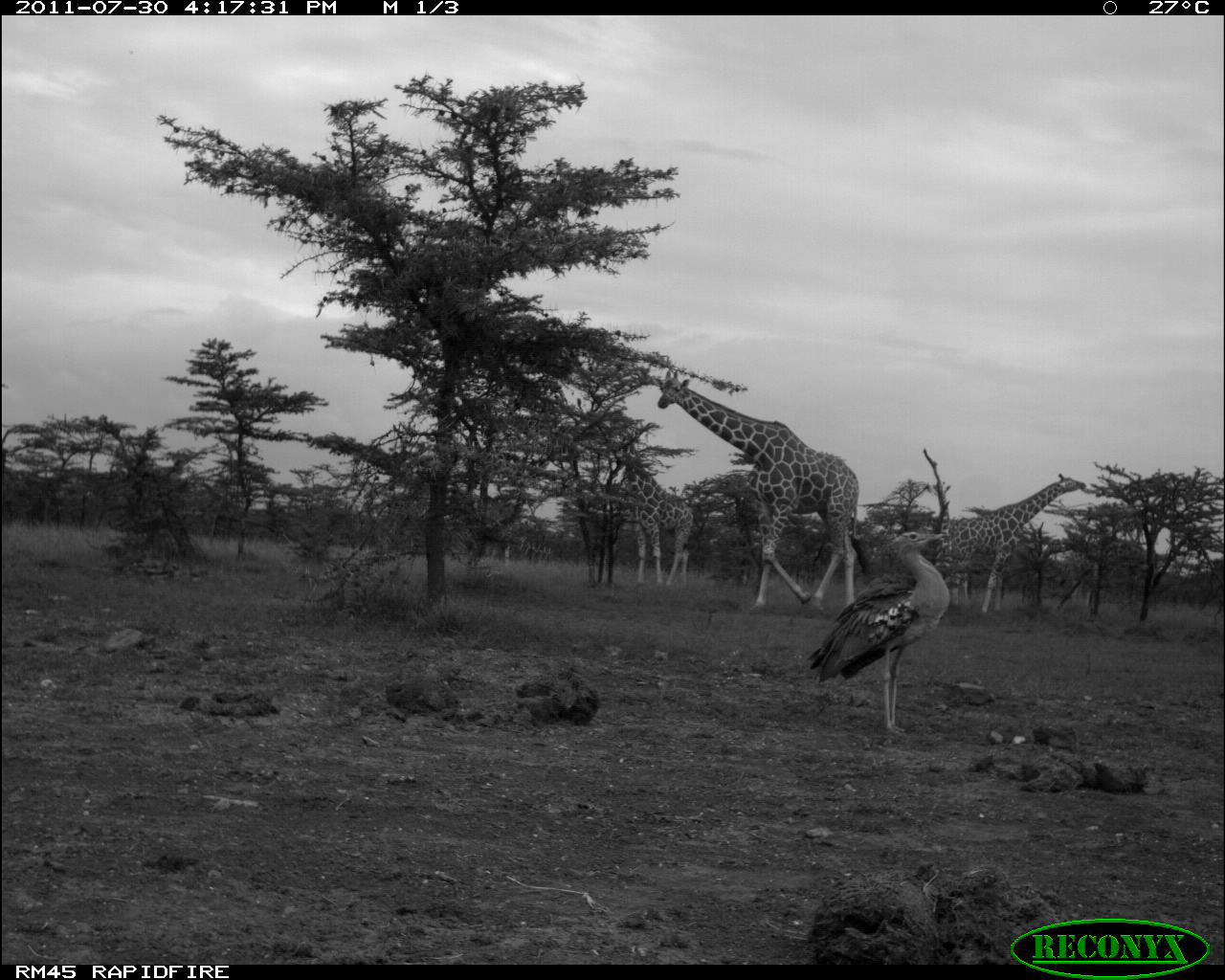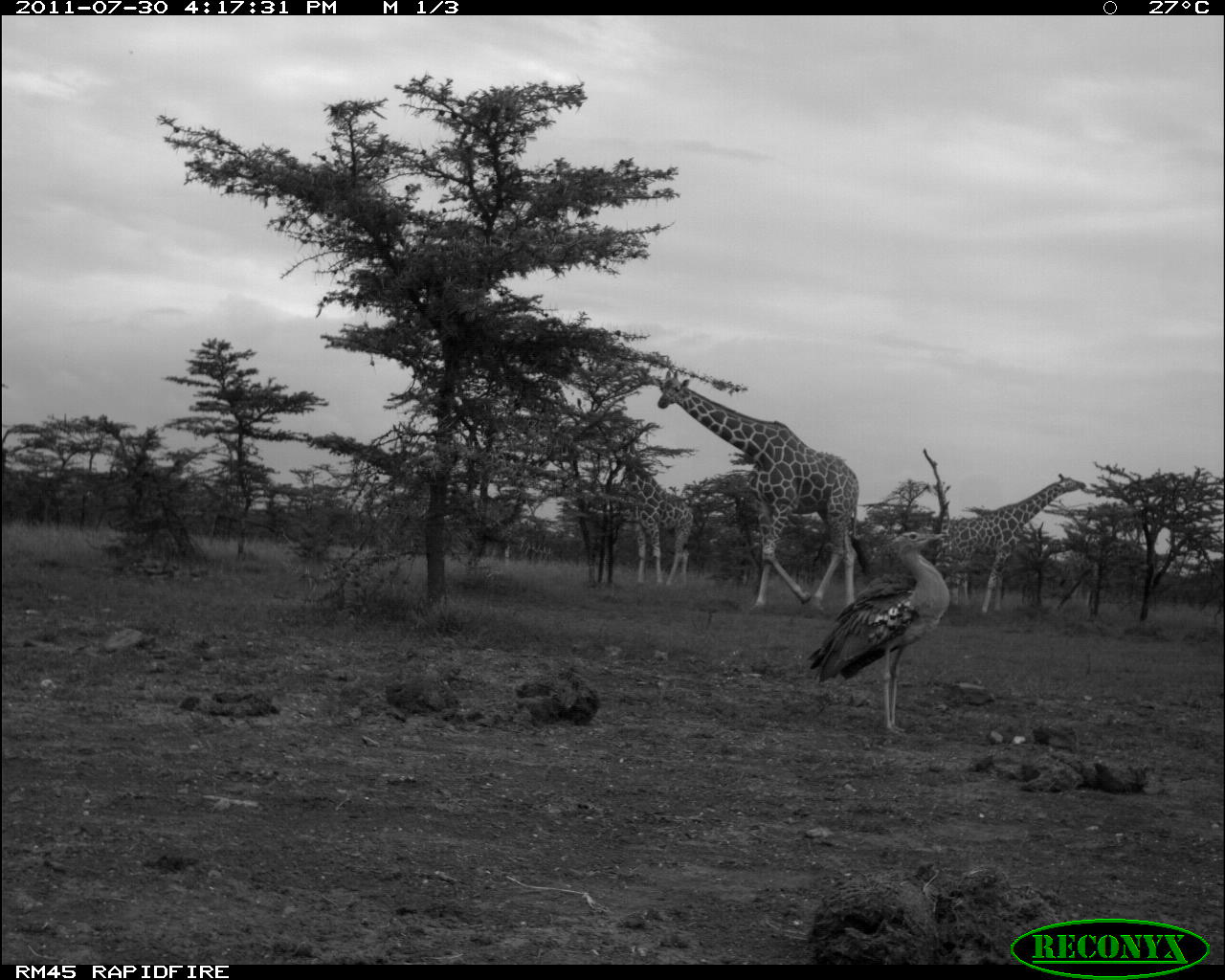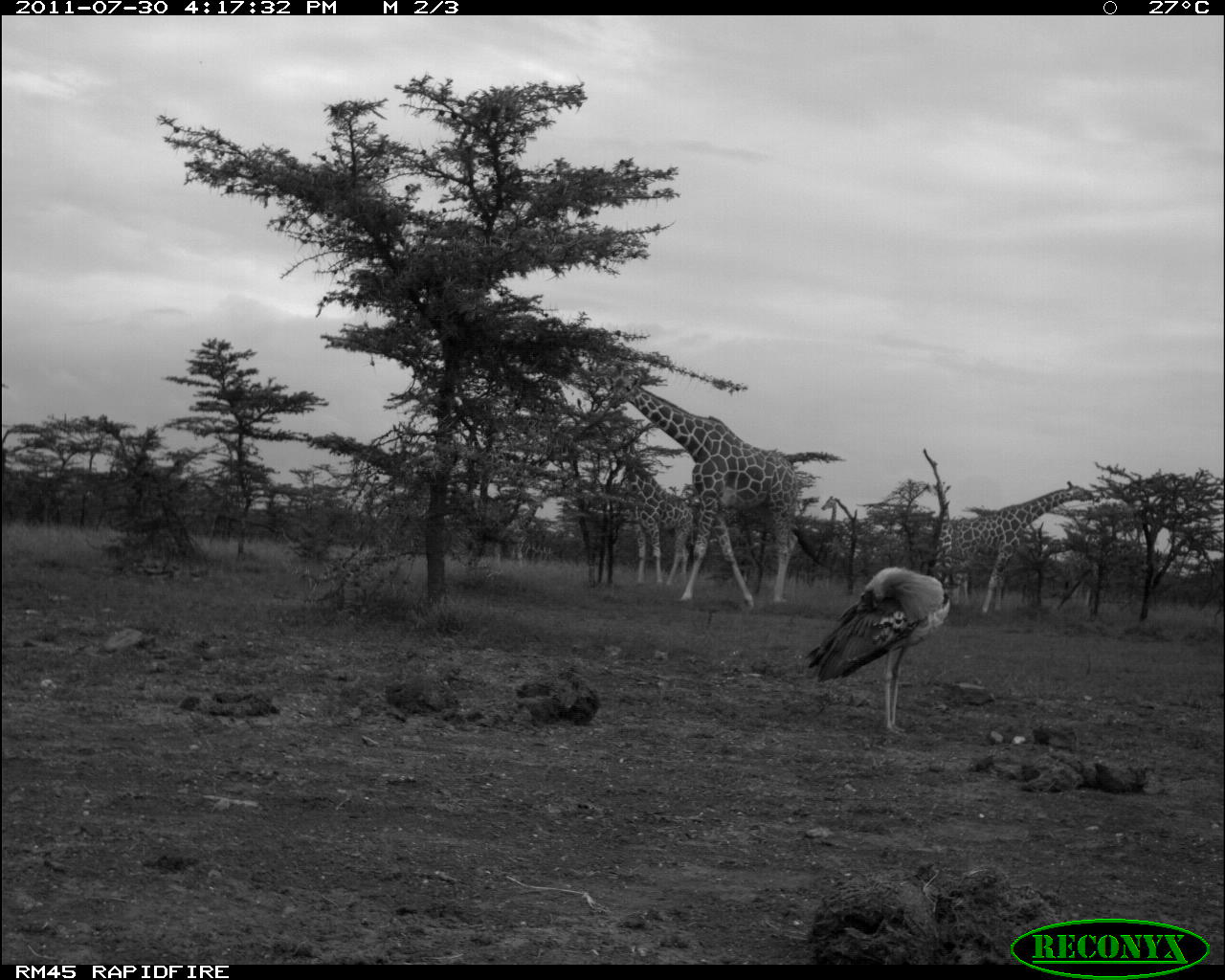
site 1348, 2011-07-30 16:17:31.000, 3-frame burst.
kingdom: Animalia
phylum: Chordata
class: Aves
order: Otidiformes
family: Otididae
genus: Ardeotis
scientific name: Ardeotis kori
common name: kori bustard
Ardeotis kori (kori bustard), count 1.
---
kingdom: Animalia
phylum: Chordata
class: Mammalia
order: Artiodactyla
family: Giraffidae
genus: Giraffa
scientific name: Giraffa camelopardalis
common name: giraffe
Giraffa camelopardalis (giraffe), count 4.